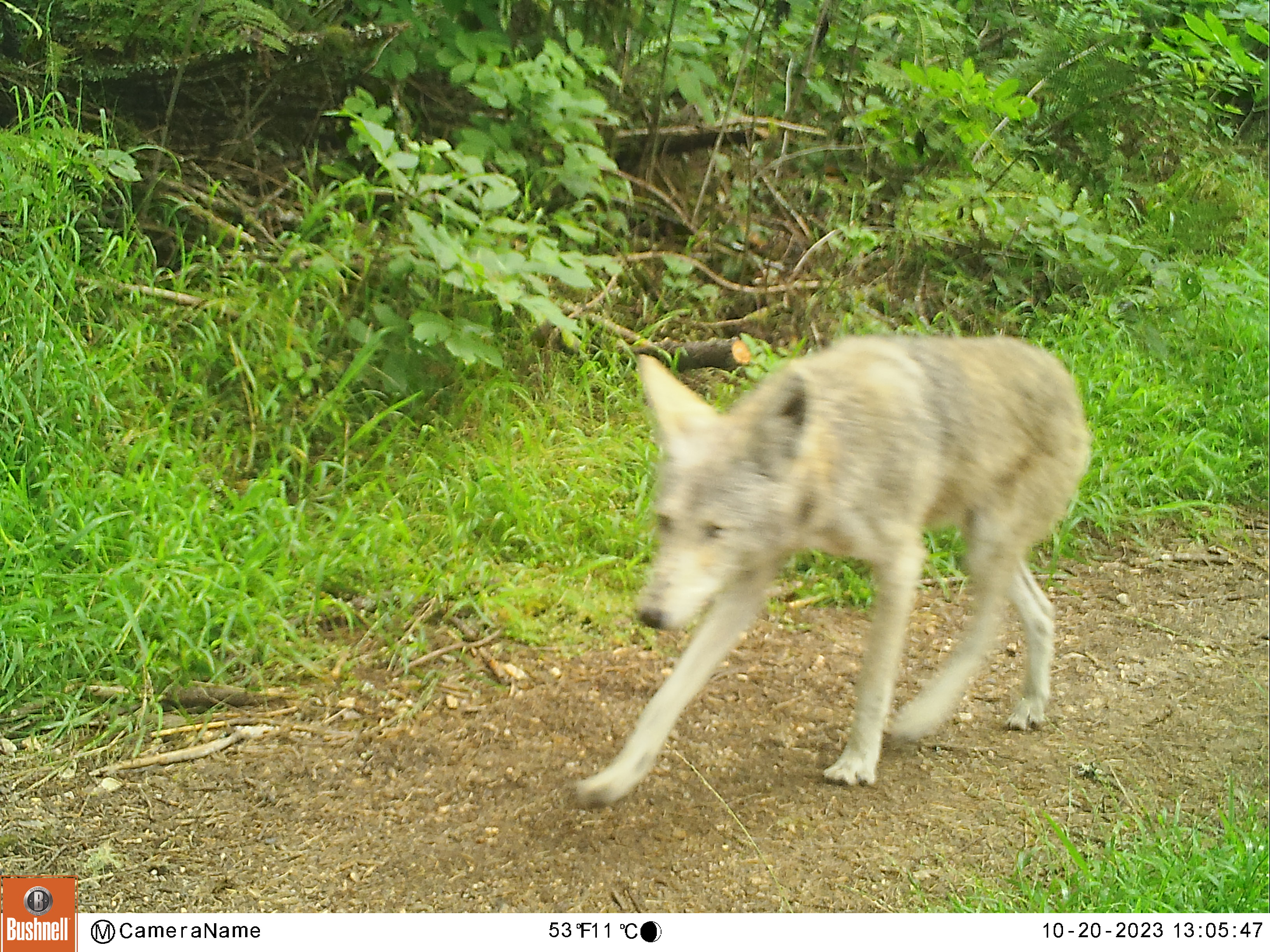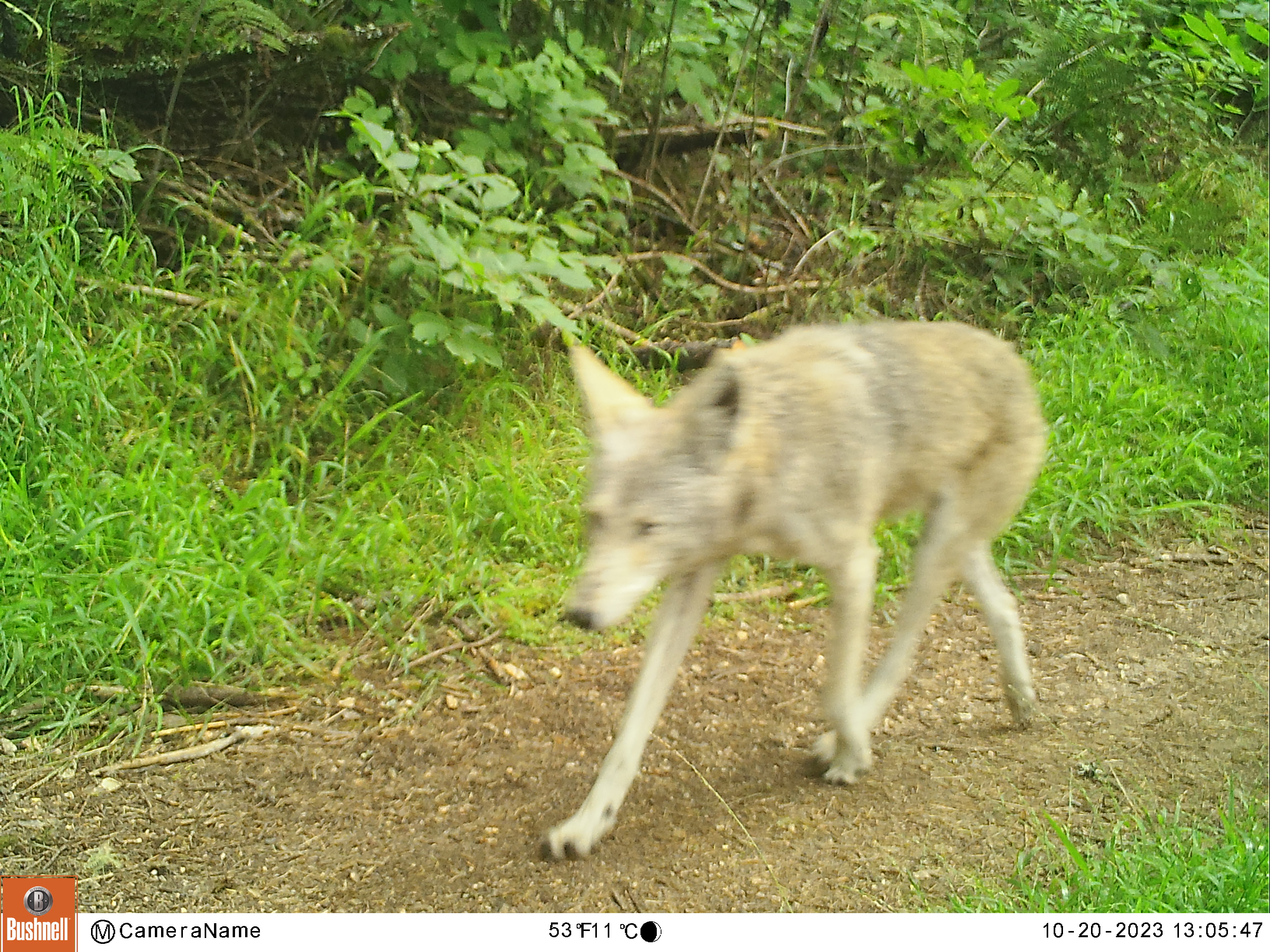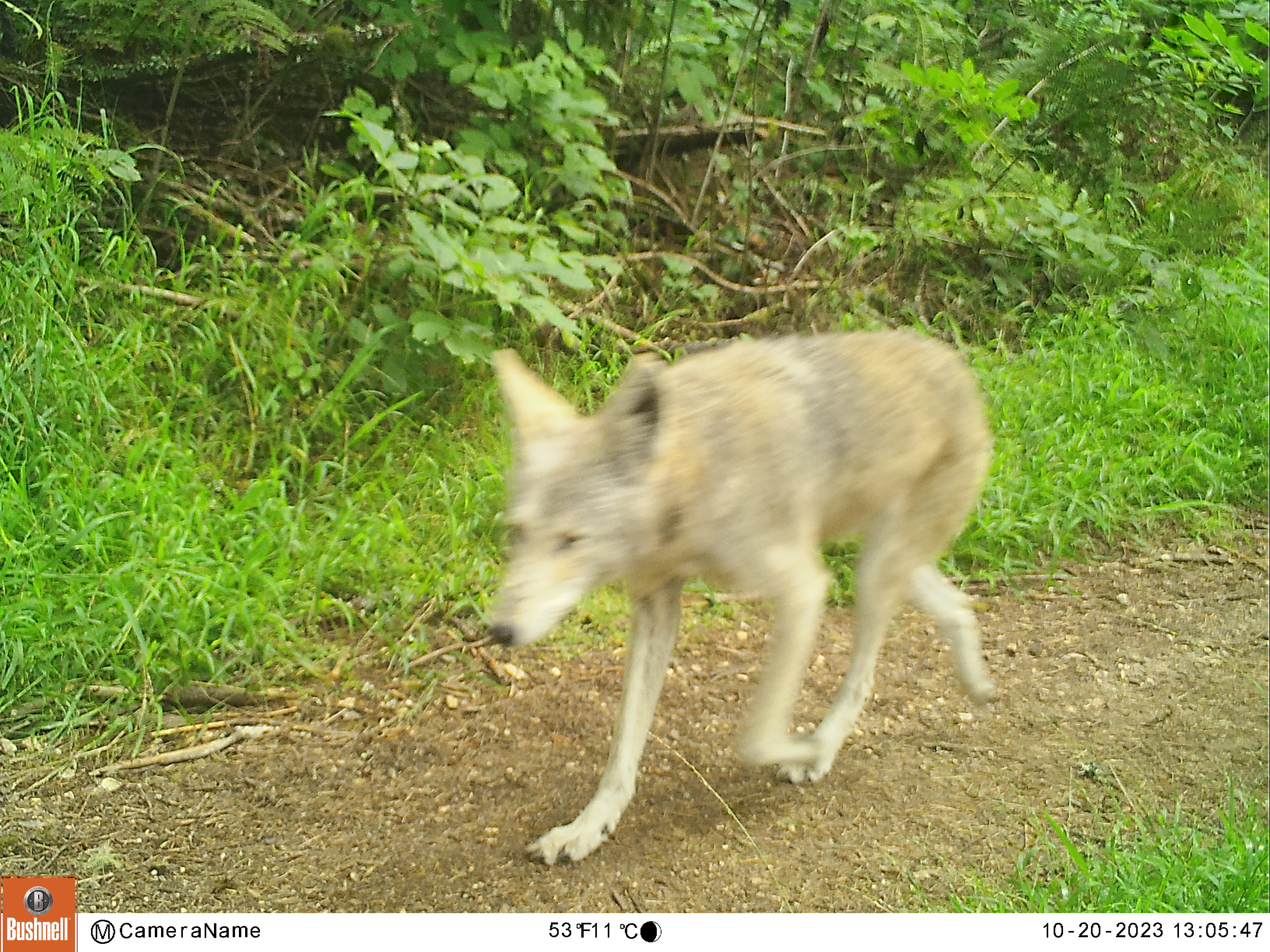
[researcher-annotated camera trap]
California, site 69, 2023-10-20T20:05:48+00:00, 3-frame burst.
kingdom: Animalia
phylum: Chordata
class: Mammalia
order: Carnivora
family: Canidae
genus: Canis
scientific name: Canis latrans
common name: coyote